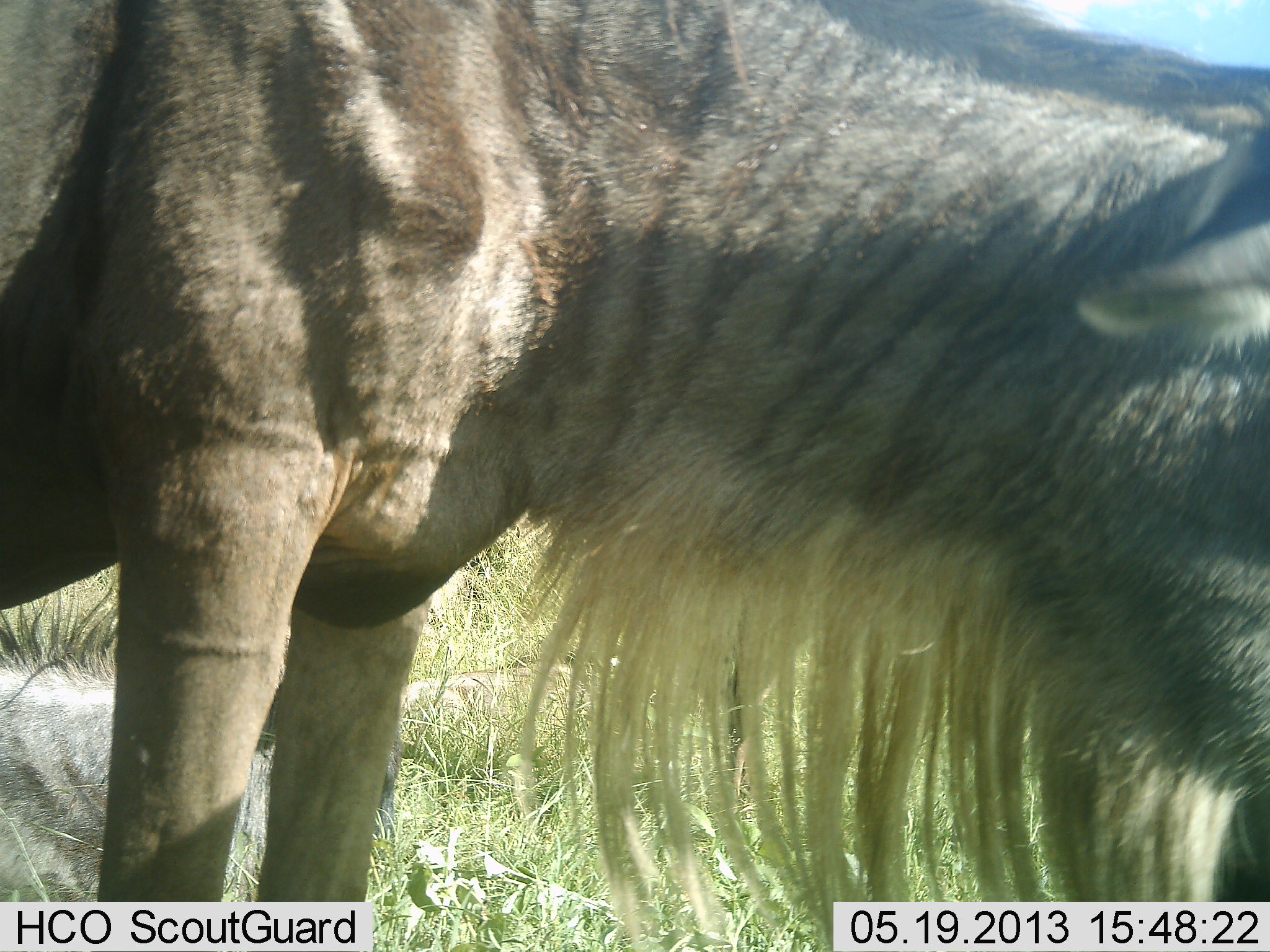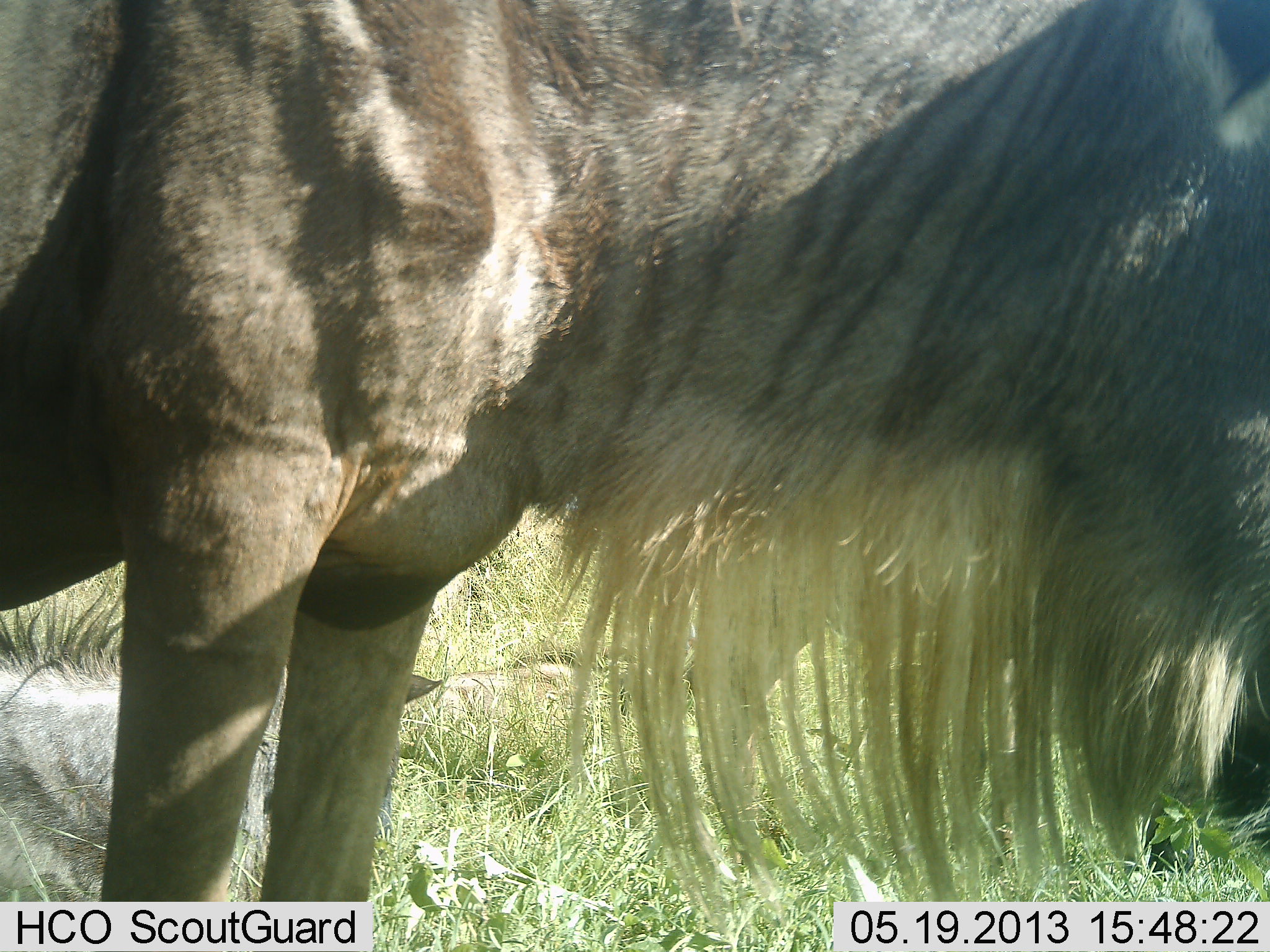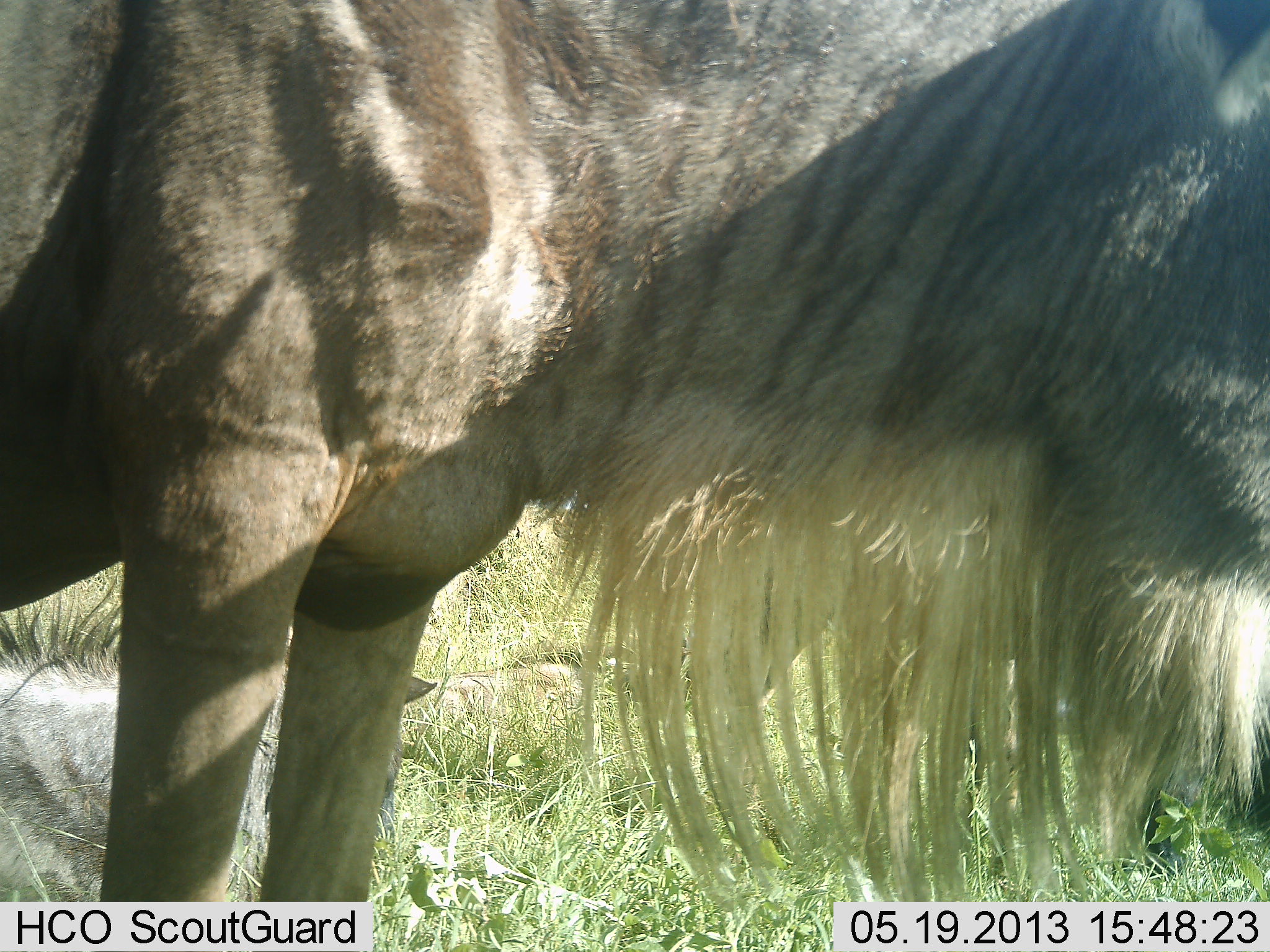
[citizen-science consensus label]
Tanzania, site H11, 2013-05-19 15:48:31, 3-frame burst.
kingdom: Animalia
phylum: Chordata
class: Mammalia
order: Artiodactyla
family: Bovidae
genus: Connochaetes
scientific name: Connochaetes taurinus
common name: blue wildebeest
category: wildebeest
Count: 2.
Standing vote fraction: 90%.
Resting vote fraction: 60%.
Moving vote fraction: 0%.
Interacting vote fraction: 0%.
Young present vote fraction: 10%.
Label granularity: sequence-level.